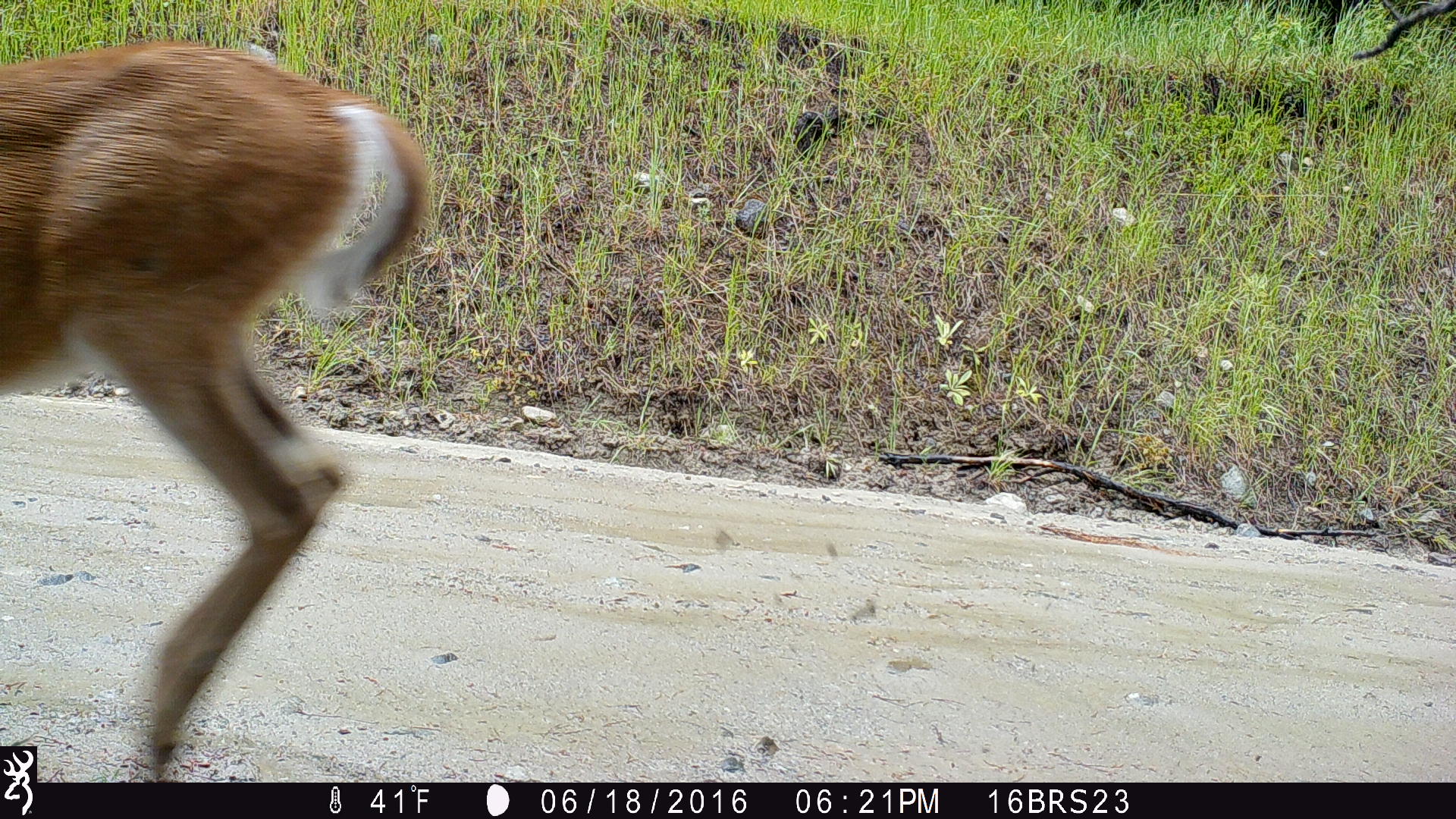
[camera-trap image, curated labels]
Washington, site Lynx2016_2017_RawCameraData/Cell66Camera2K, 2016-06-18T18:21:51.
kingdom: Animalia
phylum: Chordata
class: Mammalia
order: Artiodactyla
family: Cervidae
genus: Odocoileus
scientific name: Odocoileus virginianus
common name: white-tailed deer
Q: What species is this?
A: Odocoileus virginianus (white-tailed deer).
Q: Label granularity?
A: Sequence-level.